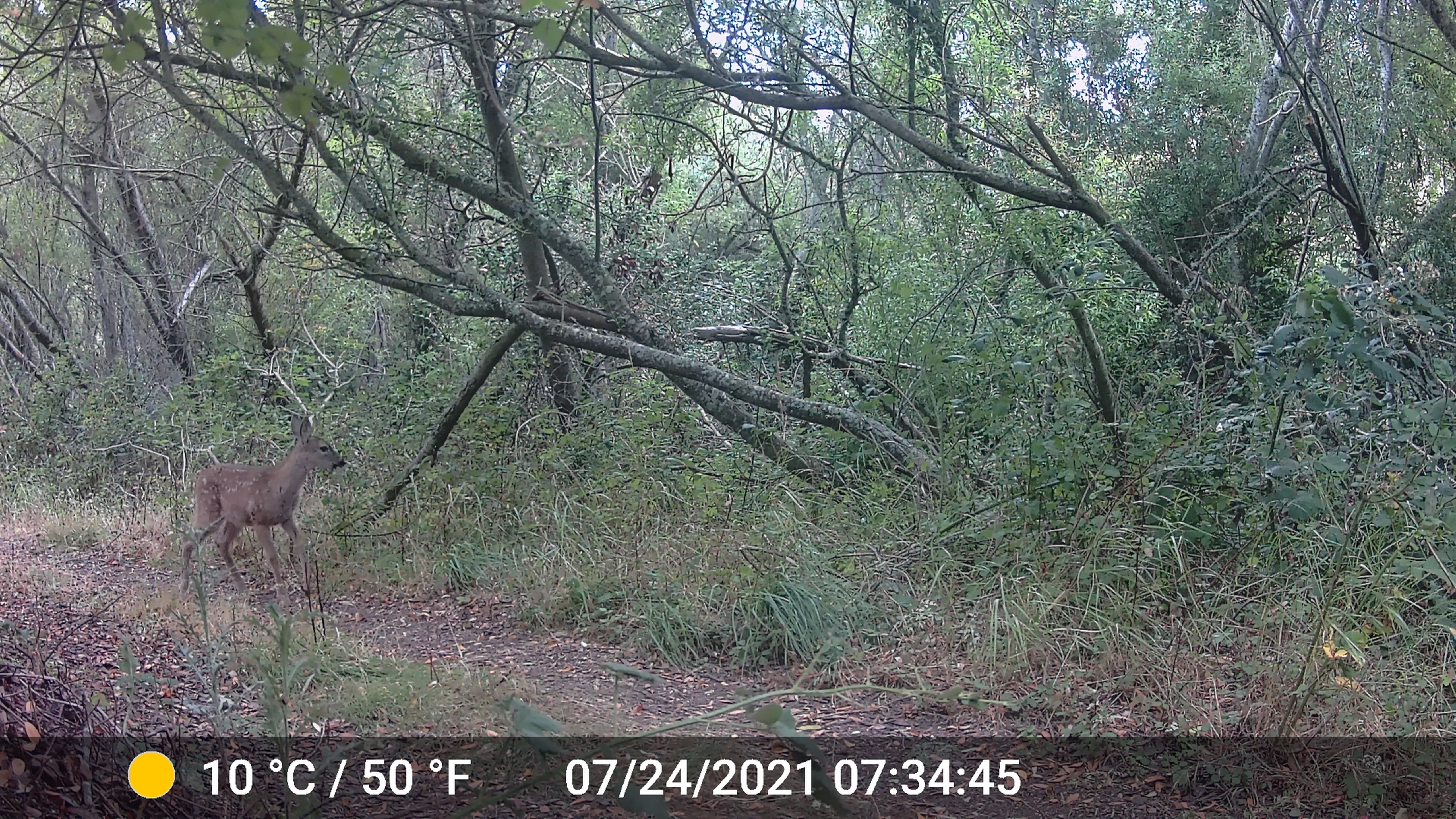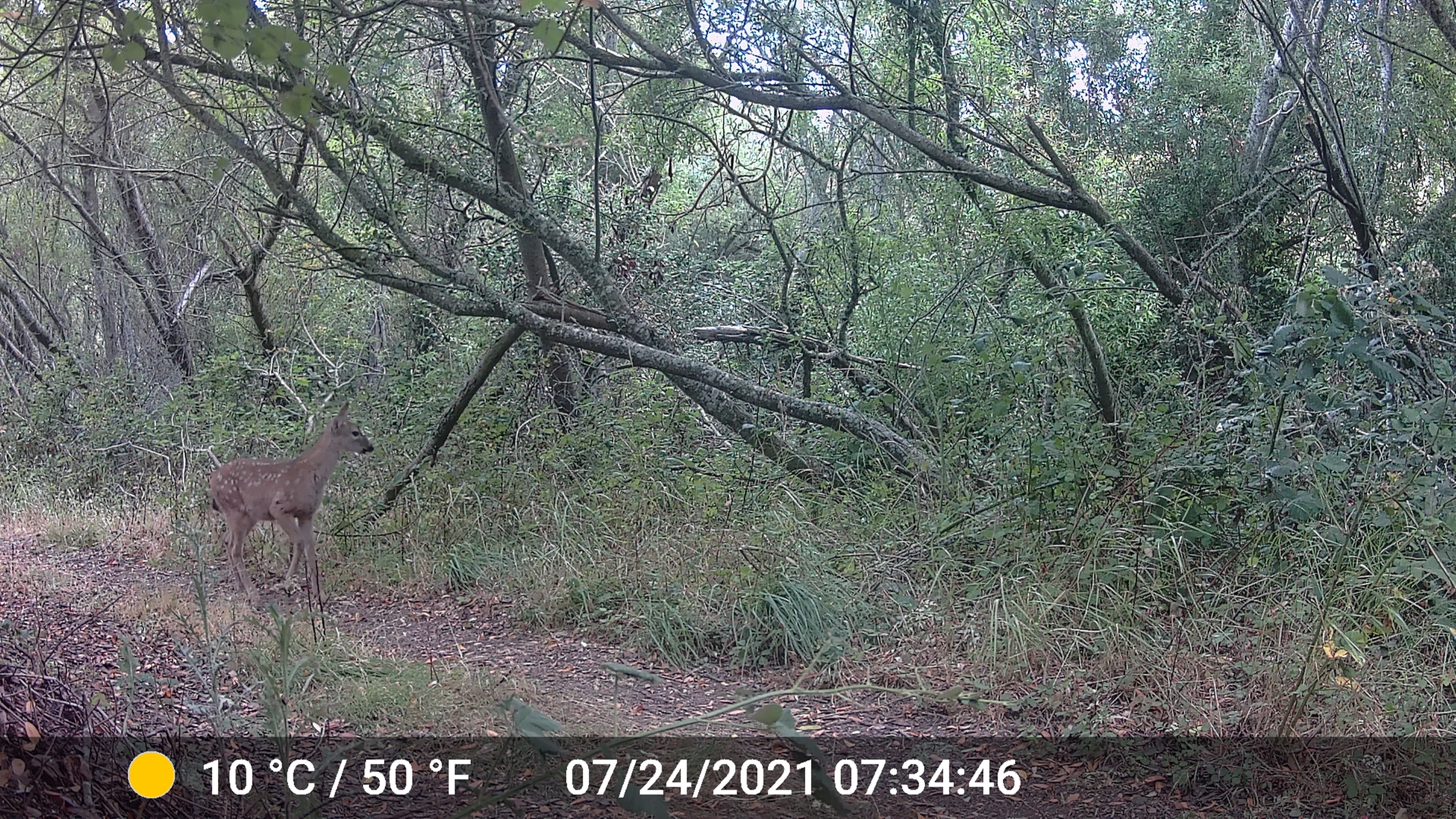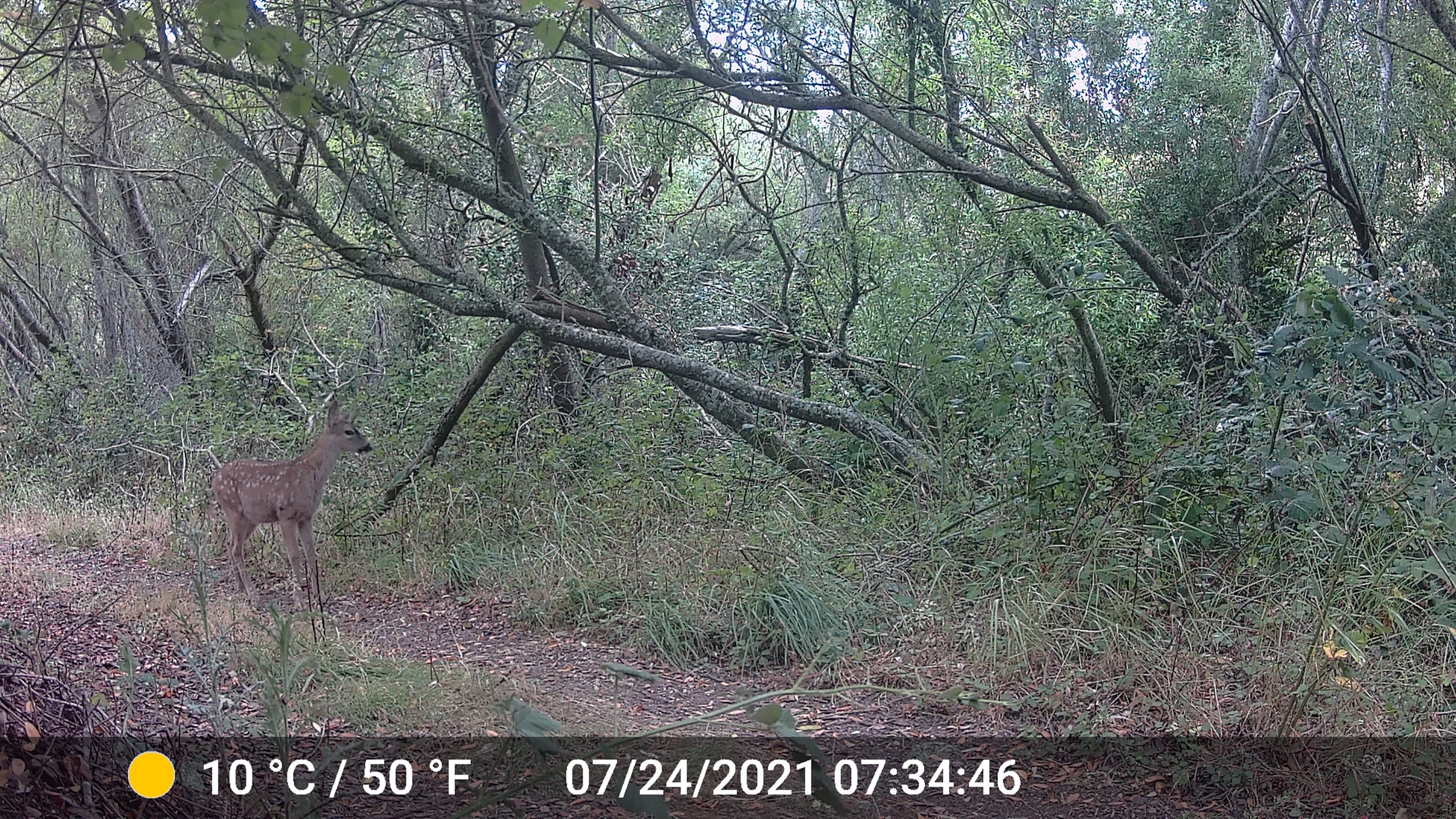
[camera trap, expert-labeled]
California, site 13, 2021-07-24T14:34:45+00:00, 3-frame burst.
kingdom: Animalia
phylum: Chordata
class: Mammalia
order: Artiodactyla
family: Cervidae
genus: Odocoileus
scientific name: Odocoileus hemionus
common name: mule deer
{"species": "mule deer (Odocoileus hemionus)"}